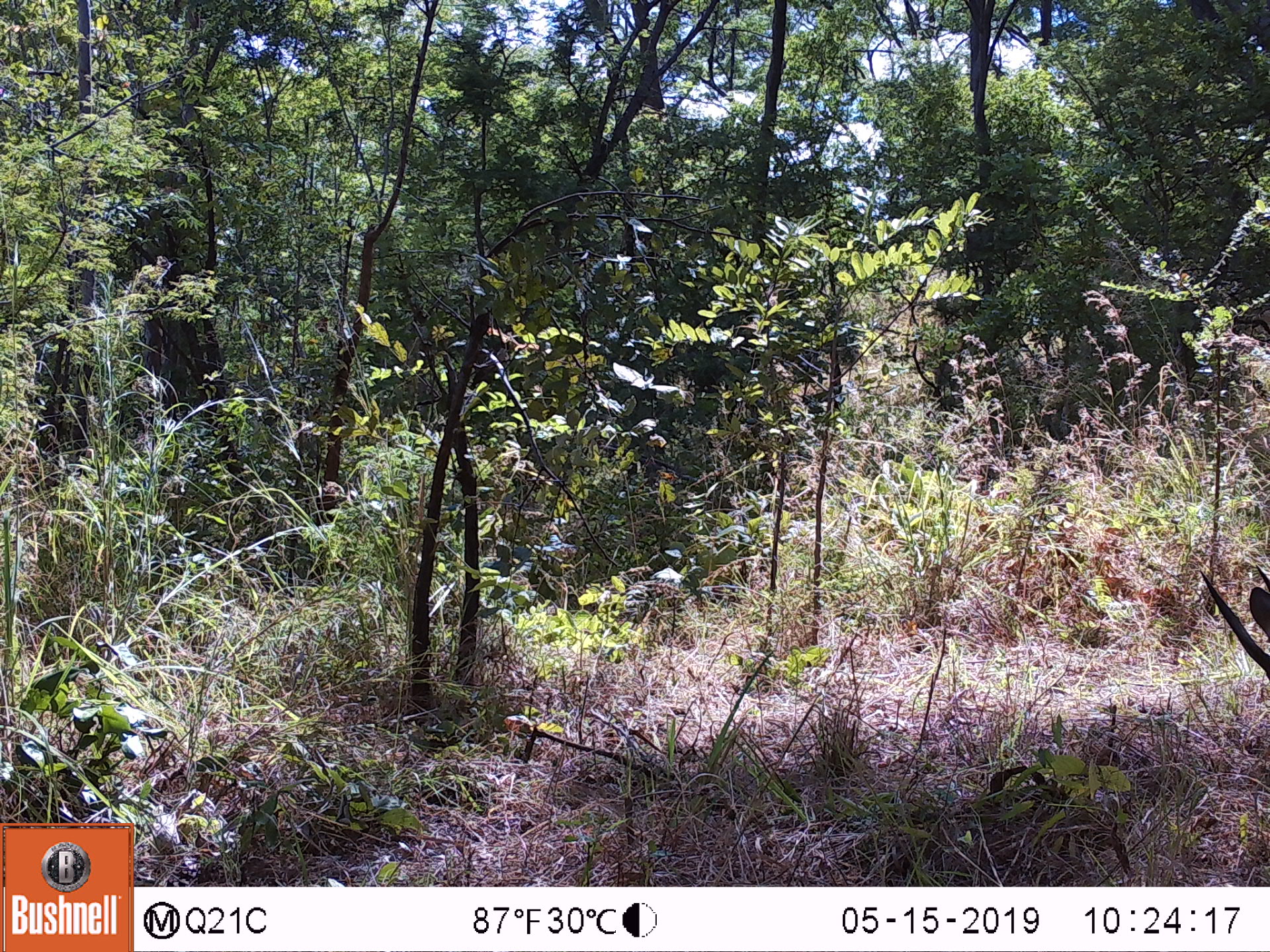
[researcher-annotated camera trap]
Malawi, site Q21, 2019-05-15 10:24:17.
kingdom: Animalia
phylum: Chordata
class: Mammalia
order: Artiodactyla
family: Bovidae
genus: Tragelaphus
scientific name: Tragelaphus sylvaticus sylvaticus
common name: cape bushbuck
Cape bushbuck (Tragelaphus sylvaticus sylvaticus), count 1.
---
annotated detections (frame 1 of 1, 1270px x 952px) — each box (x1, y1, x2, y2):
cape bushbuck: (1189, 539, 1268, 724)